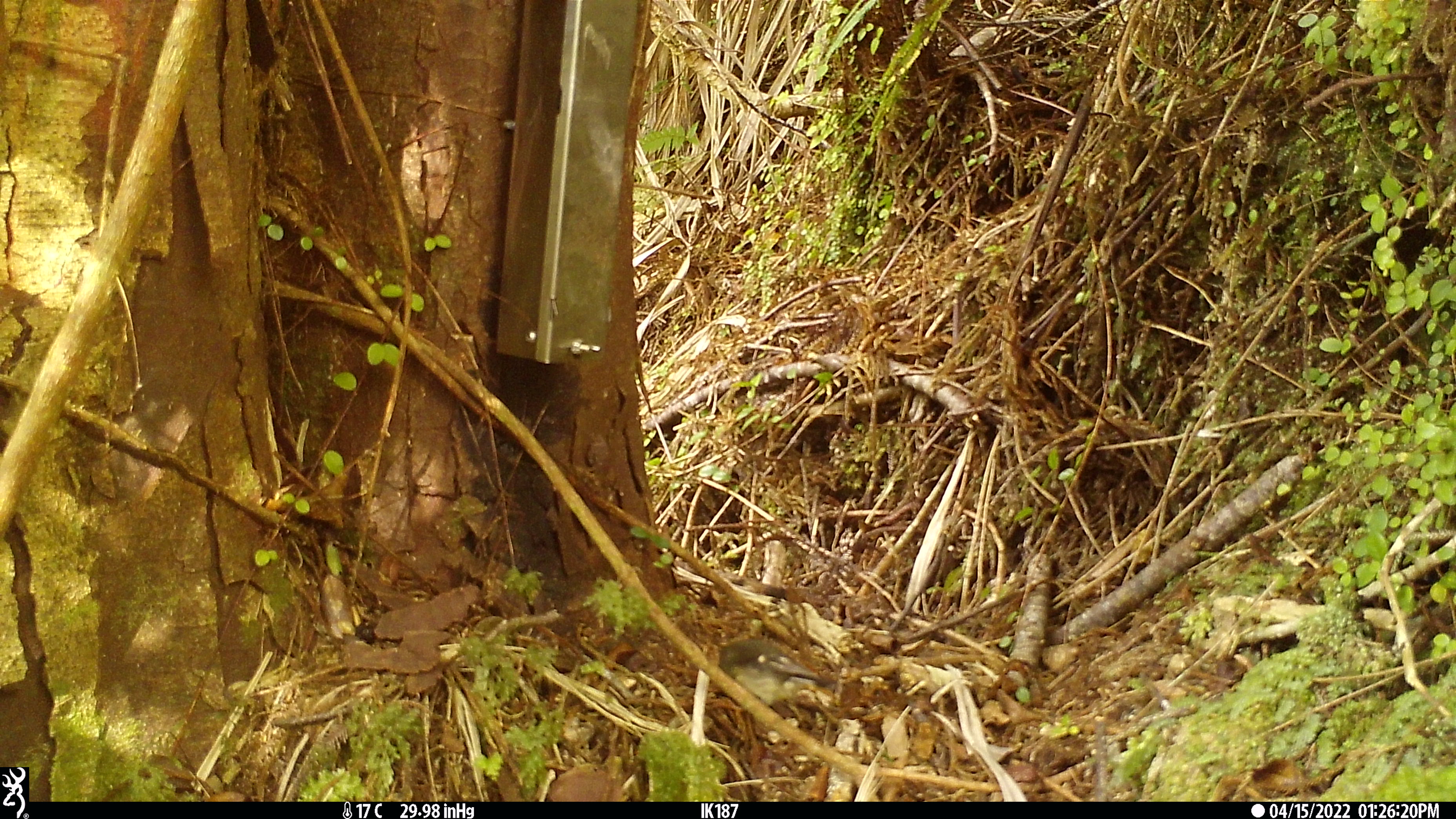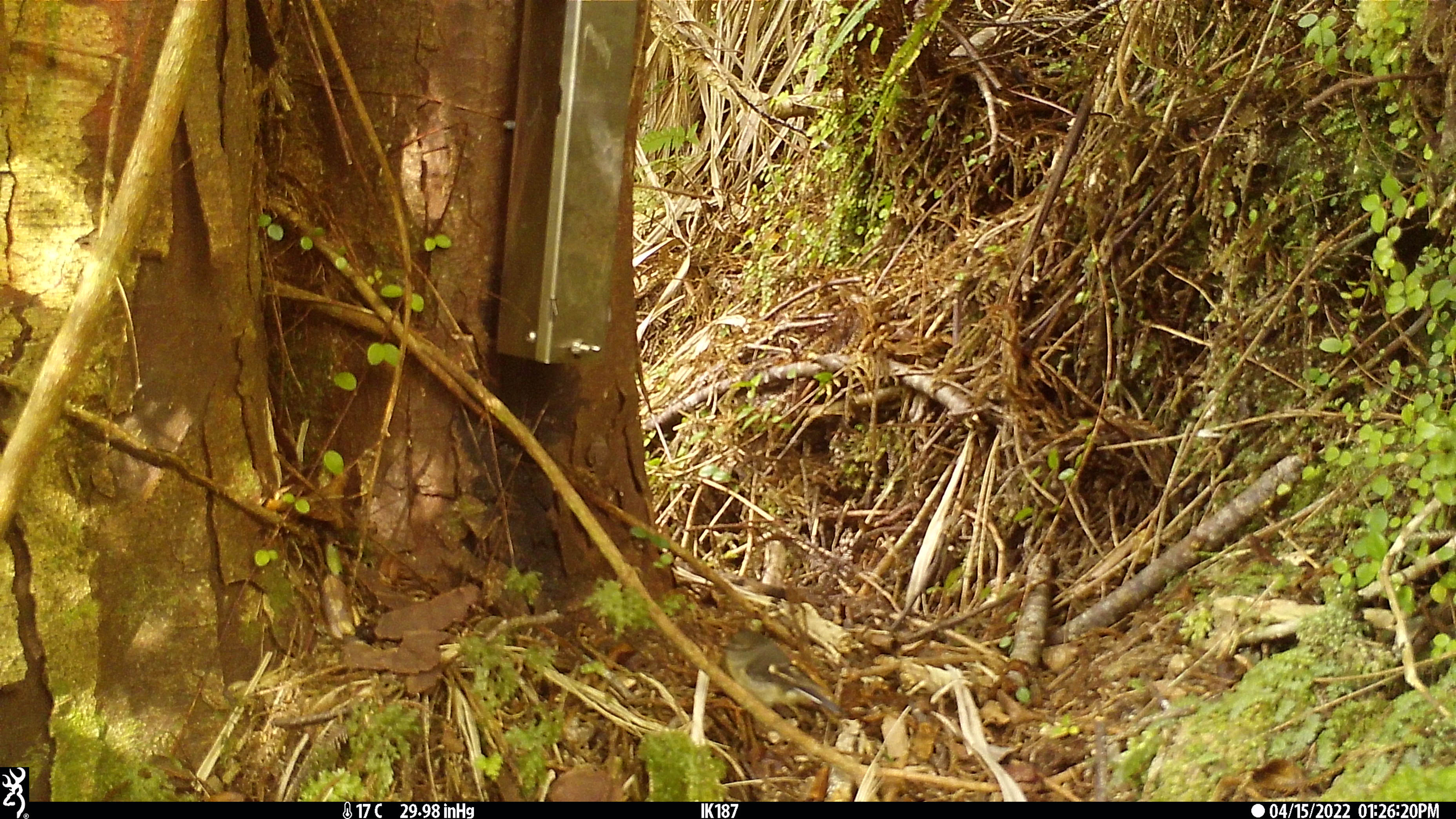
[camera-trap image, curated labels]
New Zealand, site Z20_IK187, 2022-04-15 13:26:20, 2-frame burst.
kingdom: Animalia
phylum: Chordata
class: Aves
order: Passeriformes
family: Petroicidae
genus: Petroica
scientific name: Petroica macrocephala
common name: tomtit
Tomtit (Petroica macrocephala).